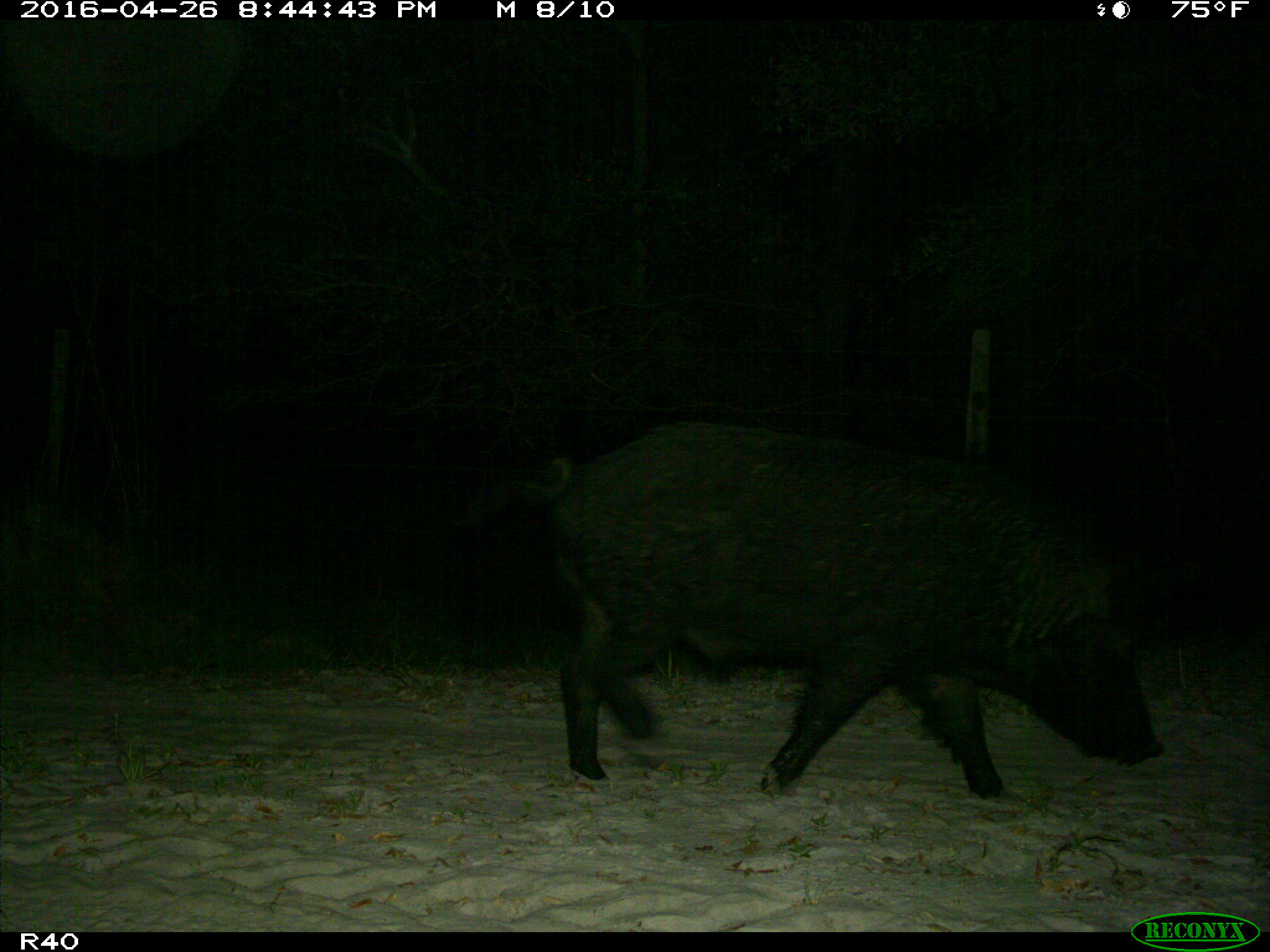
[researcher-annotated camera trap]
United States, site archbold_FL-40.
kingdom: Animalia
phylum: Chordata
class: Mammalia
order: Artiodactyla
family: Suidae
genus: Sus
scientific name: Sus scrofa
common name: wild boar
Sus scrofa (wild boar).